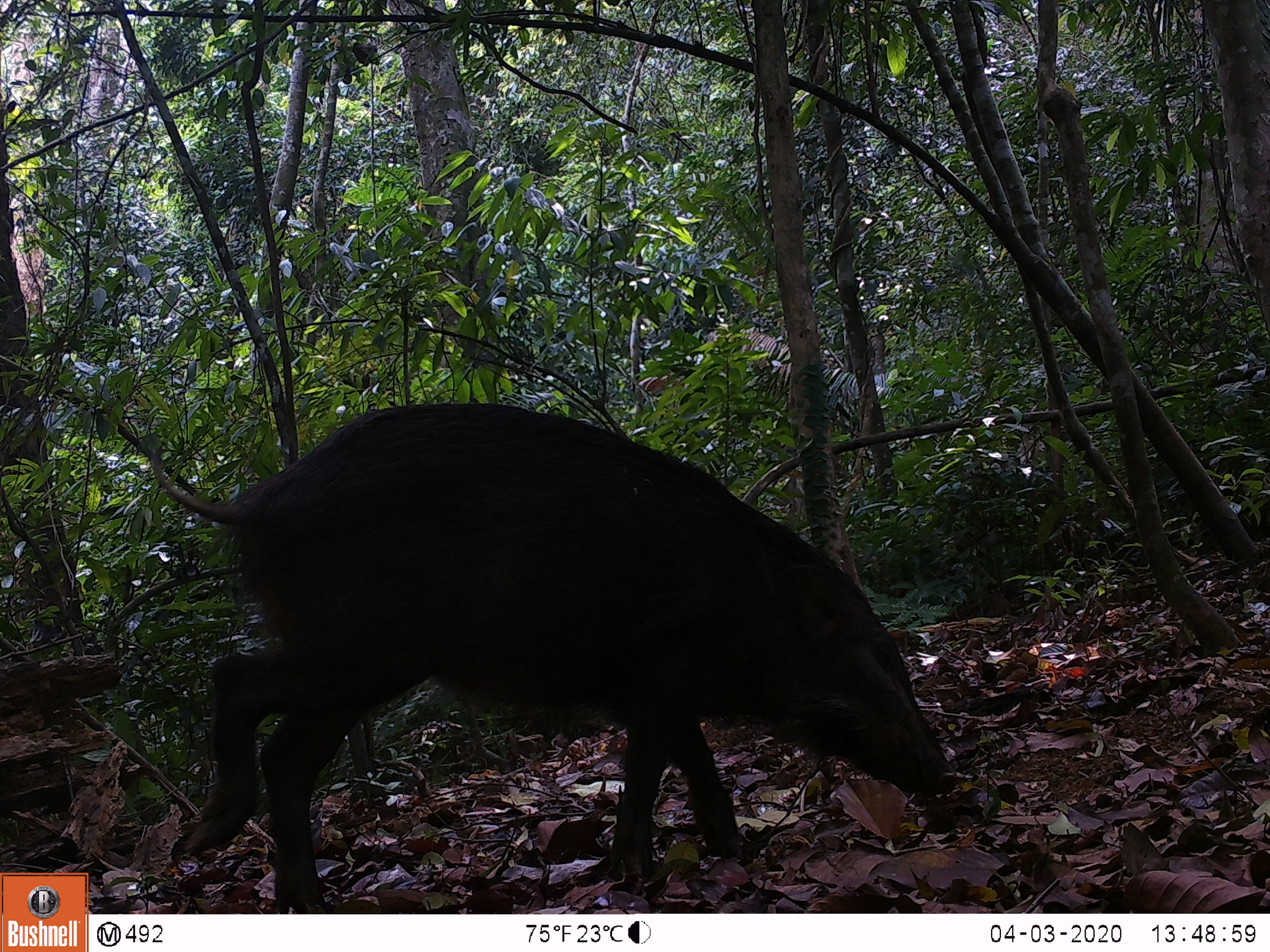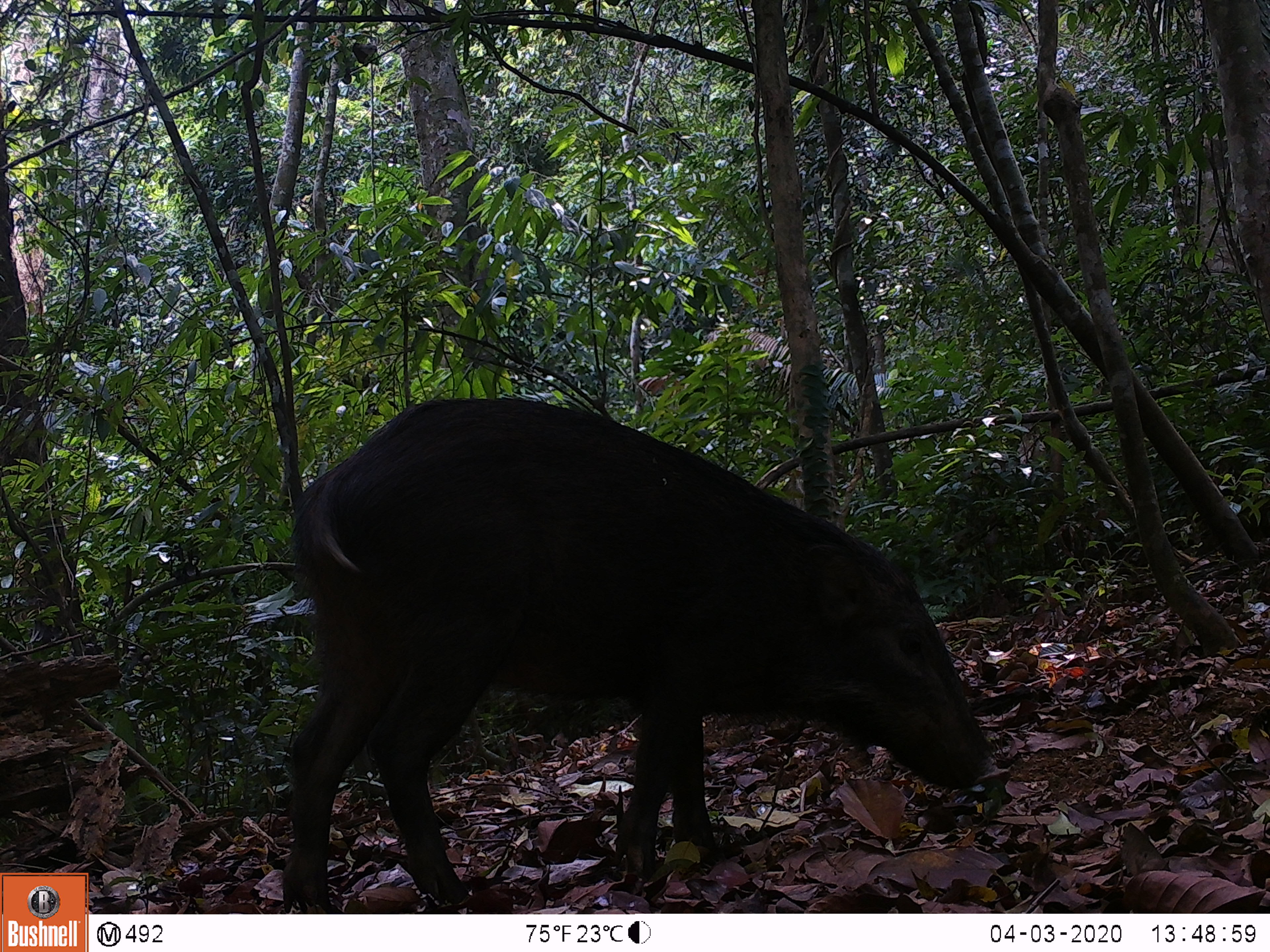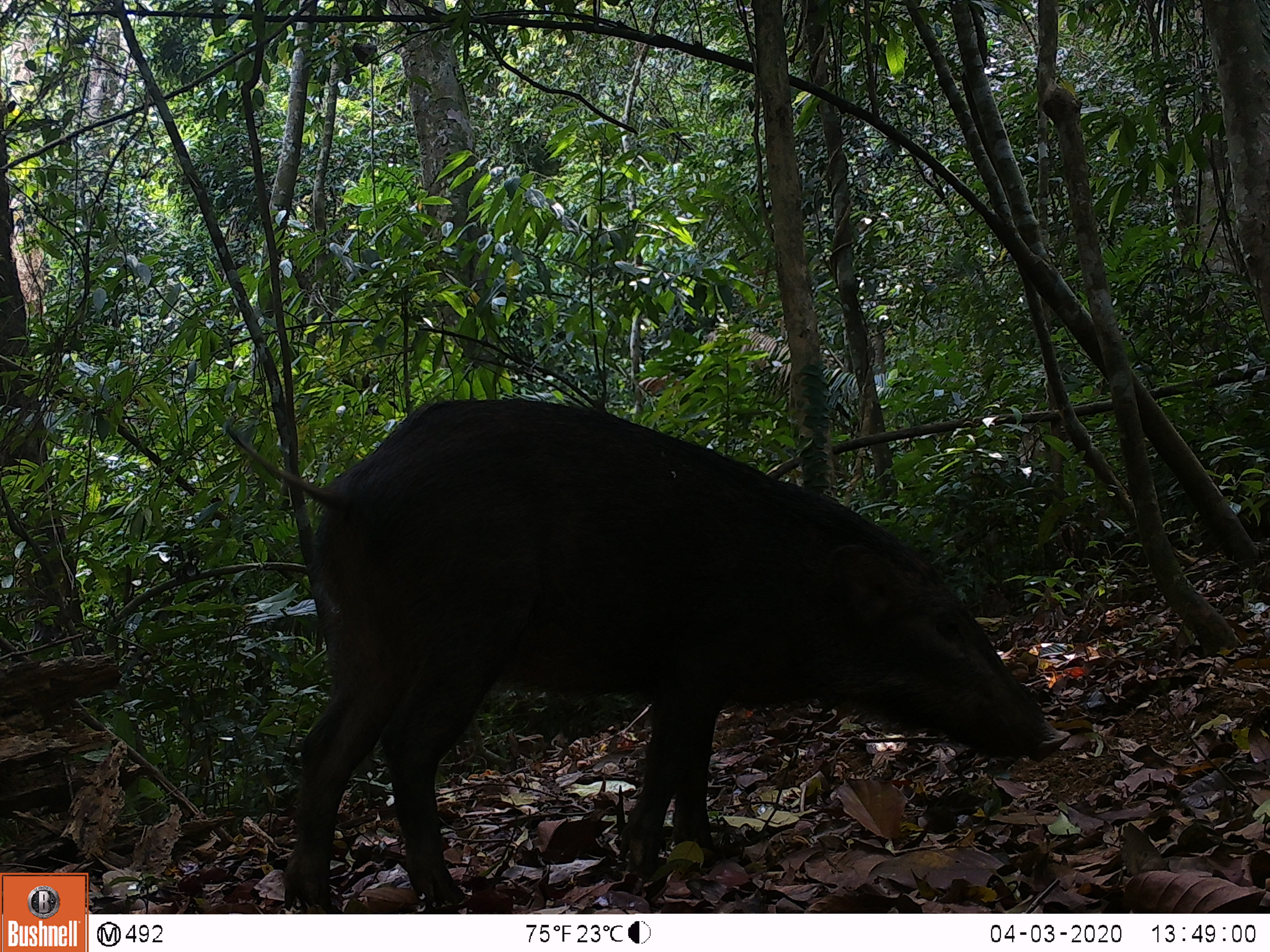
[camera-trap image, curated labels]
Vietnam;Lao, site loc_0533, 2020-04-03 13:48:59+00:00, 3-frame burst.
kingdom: Animalia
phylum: Chordata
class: Mammalia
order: Artiodactyla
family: Suidae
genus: Sus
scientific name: Sus scrofa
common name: eurasian wild pig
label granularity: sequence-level